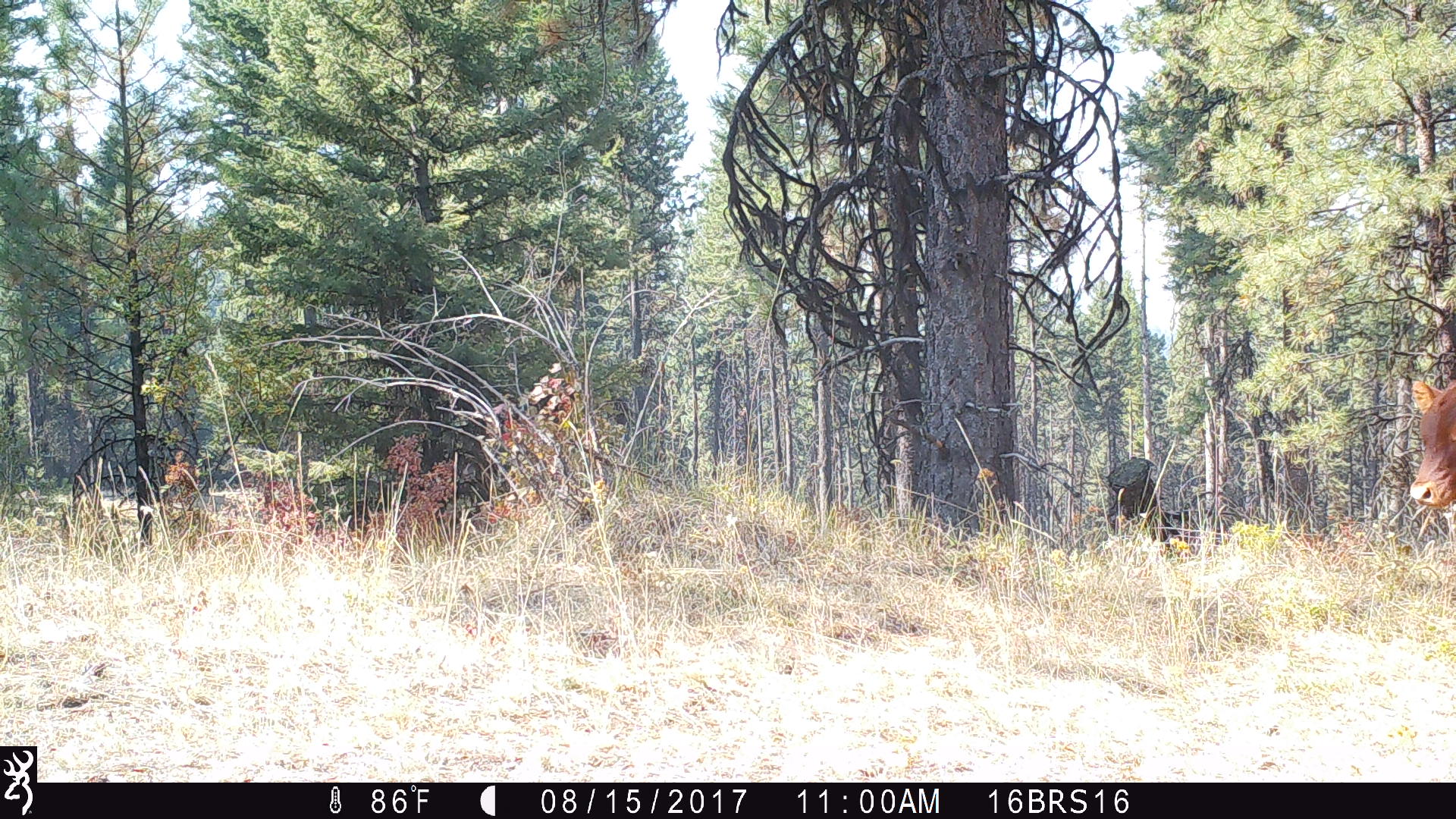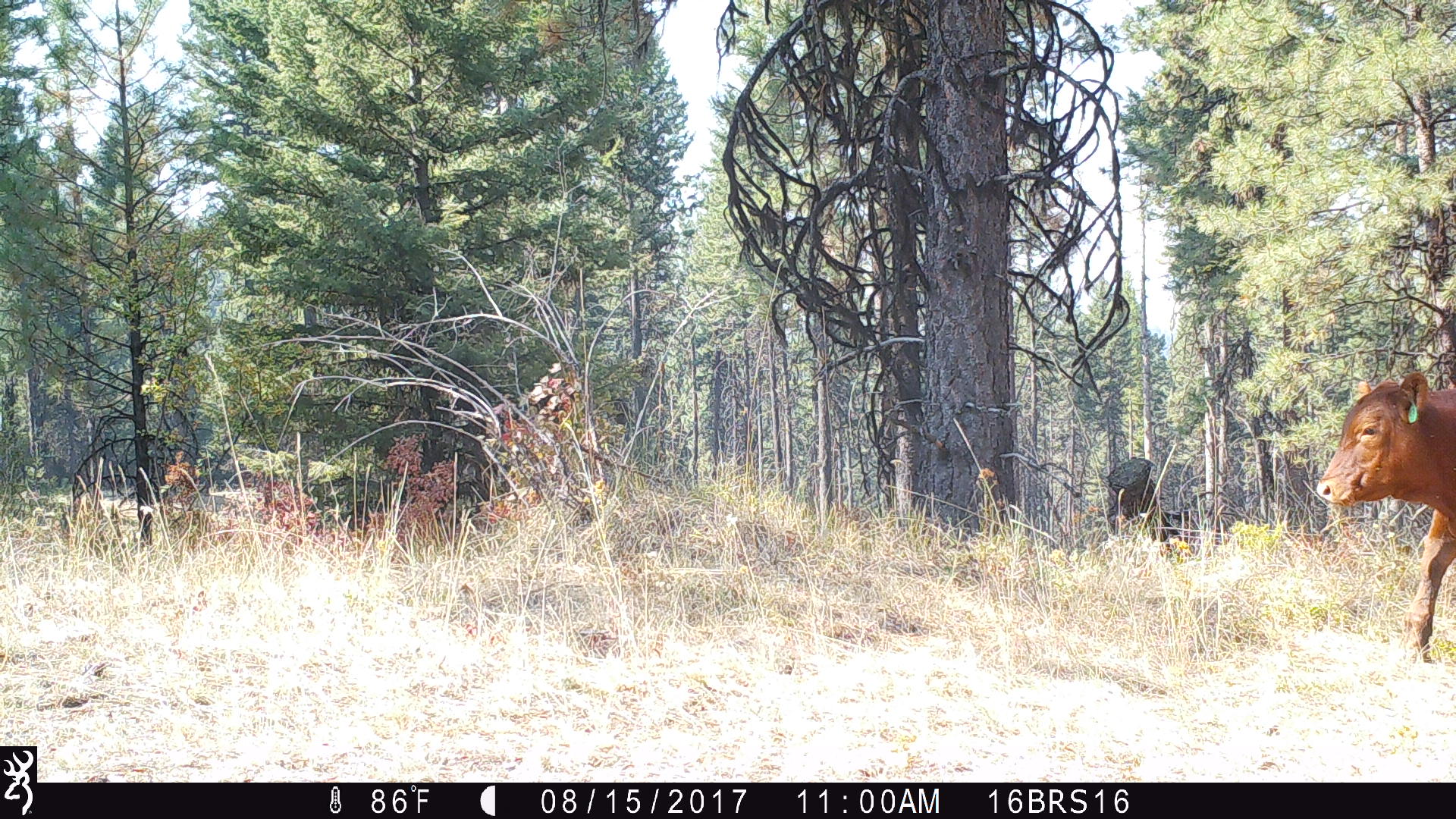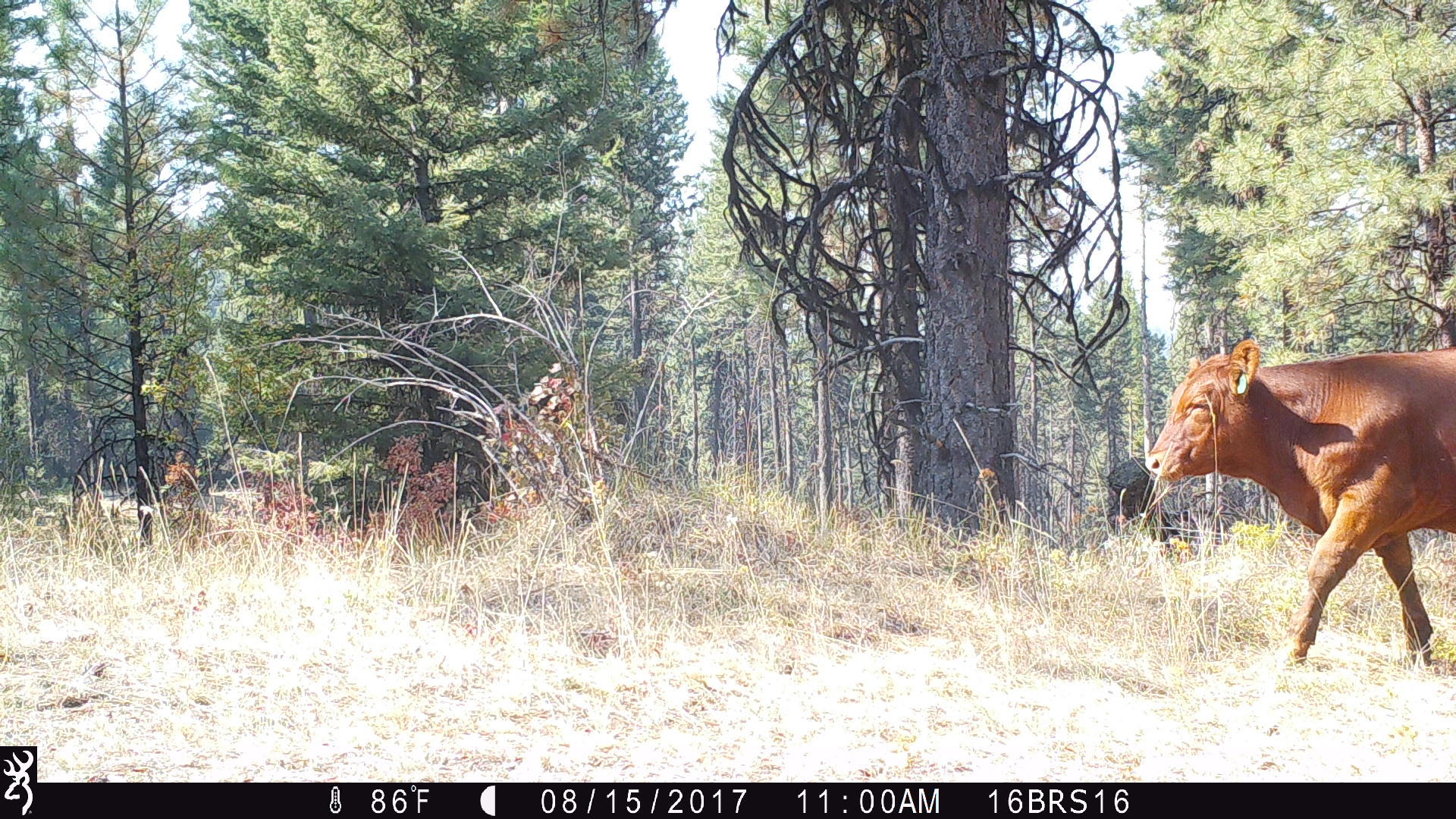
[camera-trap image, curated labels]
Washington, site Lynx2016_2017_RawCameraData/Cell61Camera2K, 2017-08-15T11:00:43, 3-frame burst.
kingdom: Animalia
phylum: Chordata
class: Mammalia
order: Artiodactyla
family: Bovidae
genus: Bos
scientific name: Bos taurus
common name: domestic cattle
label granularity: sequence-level